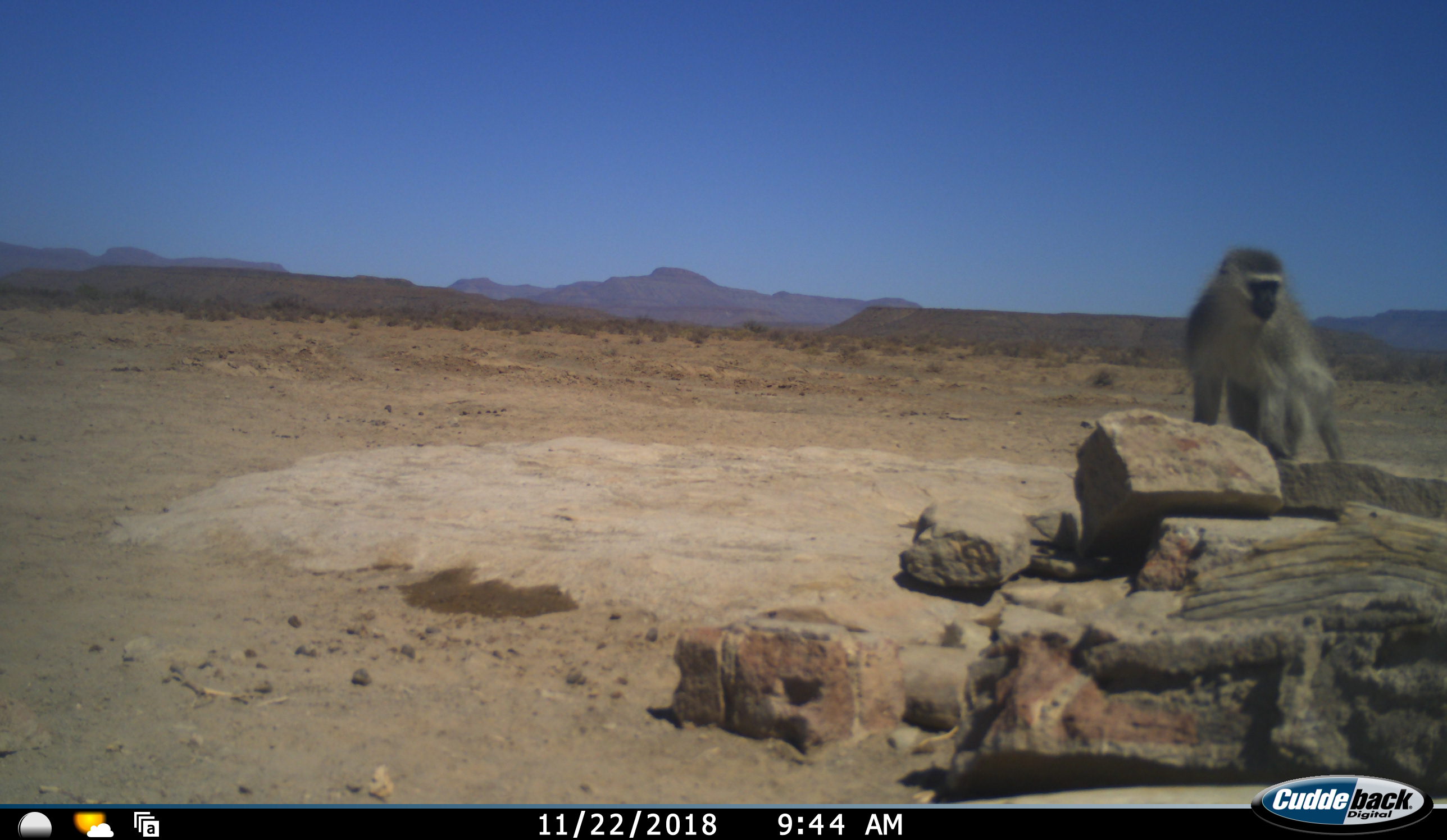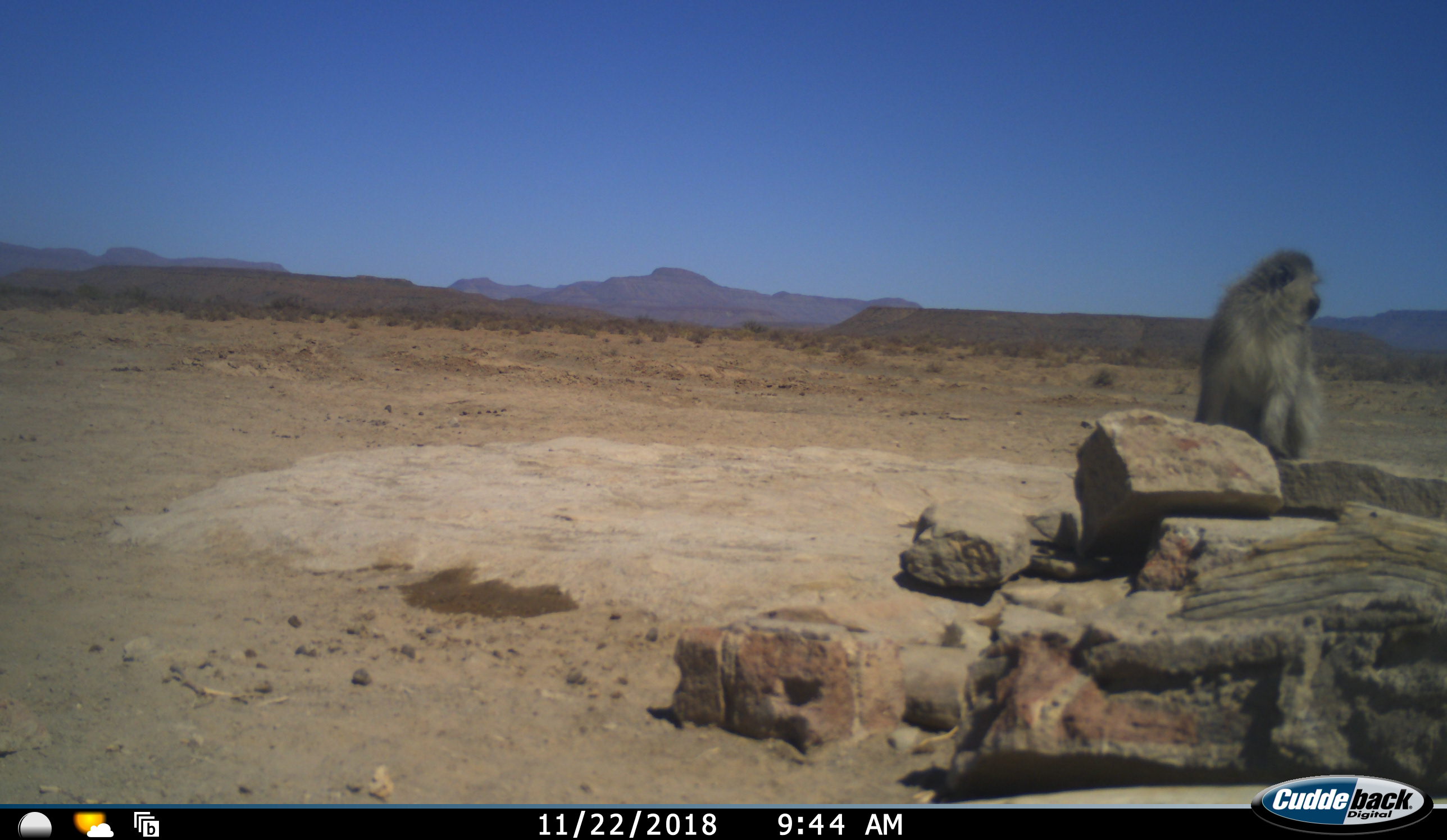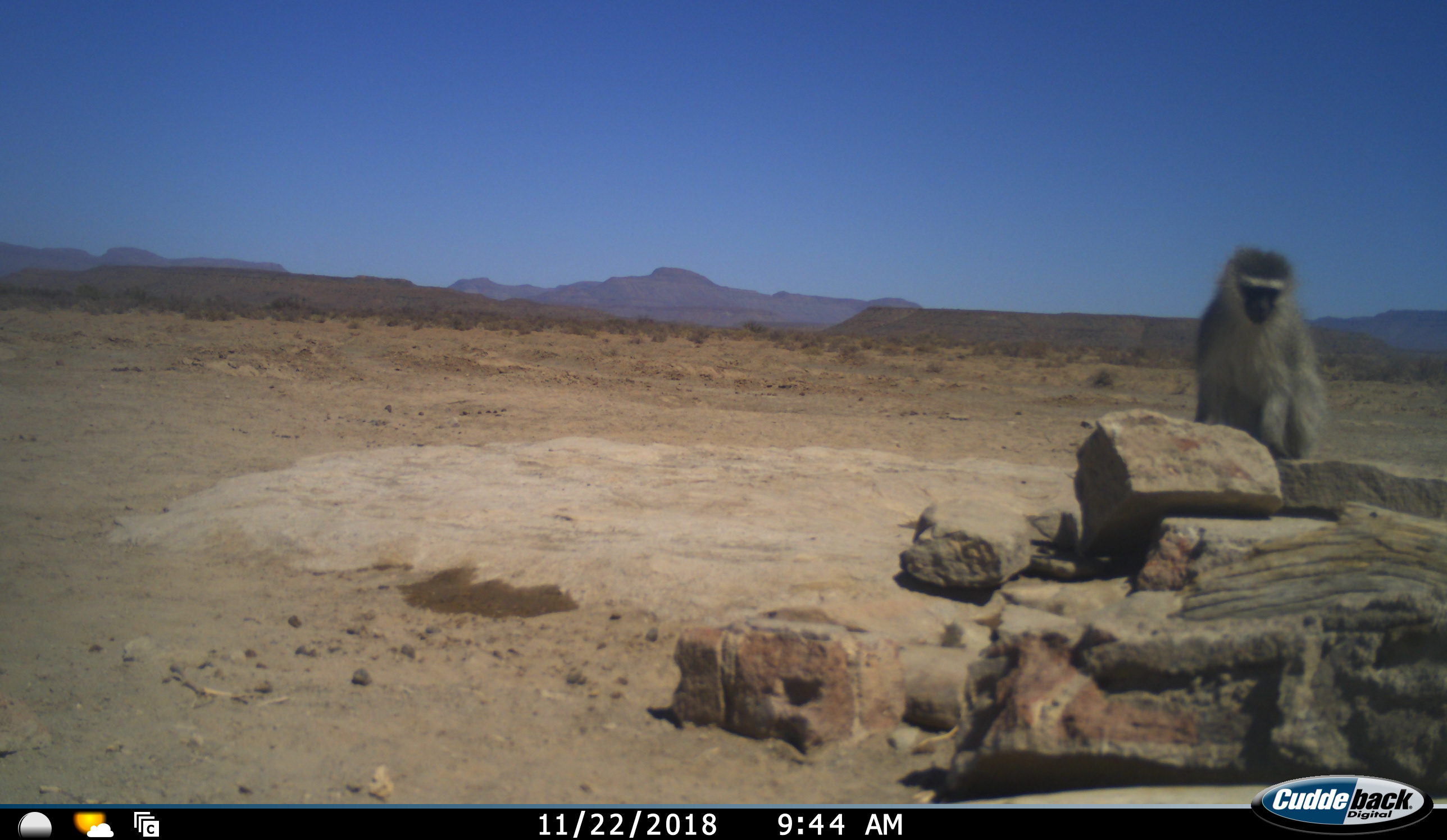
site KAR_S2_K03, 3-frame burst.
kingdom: Animalia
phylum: Chordata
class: Mammalia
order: Primates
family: Cercopithecidae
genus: Chlorocebus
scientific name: Chlorocebus pygerythrus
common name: vervet monkey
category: monkeyvervet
Monkeyvervet (vervet monkey) (Chlorocebus pygerythrus), count 1. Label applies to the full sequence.